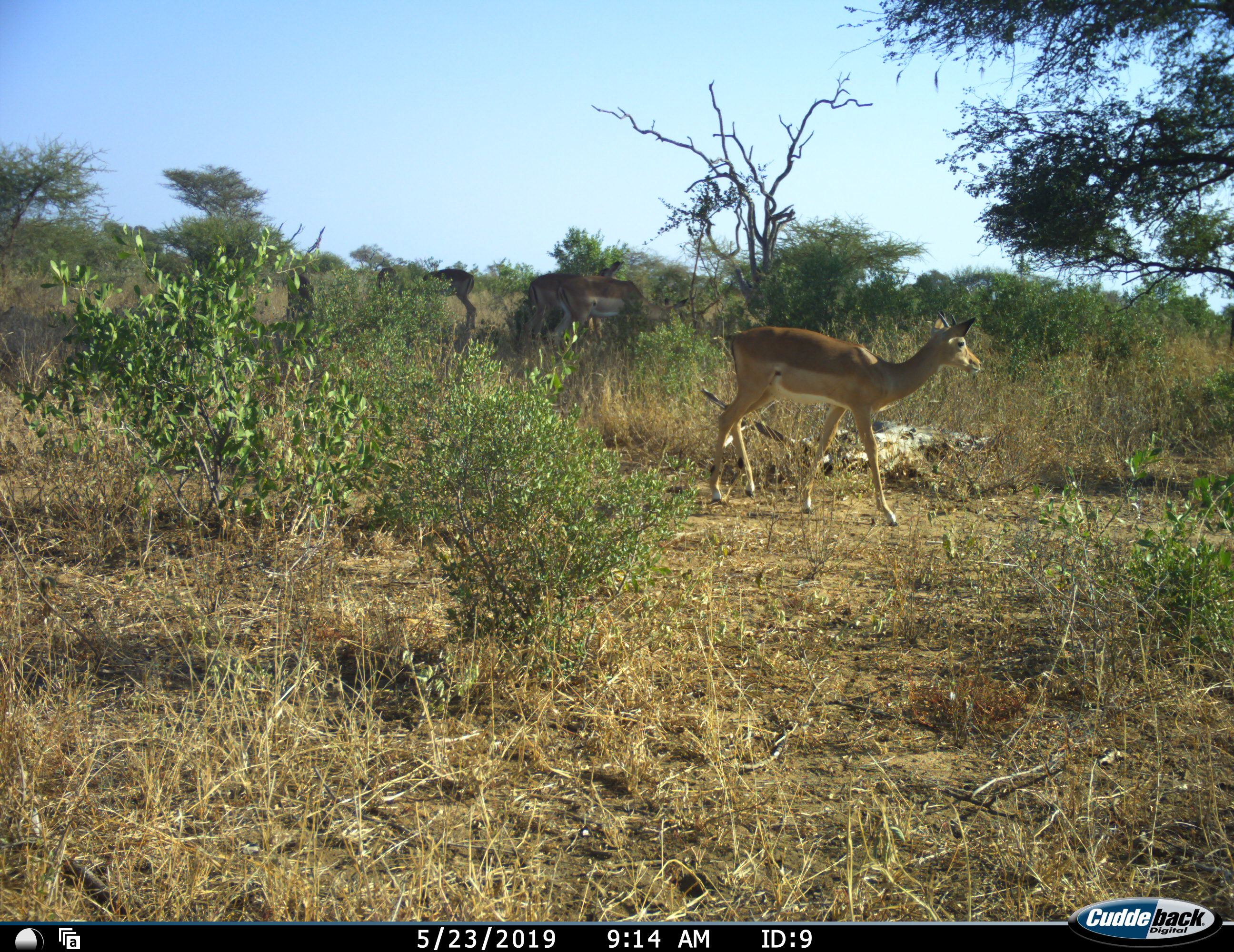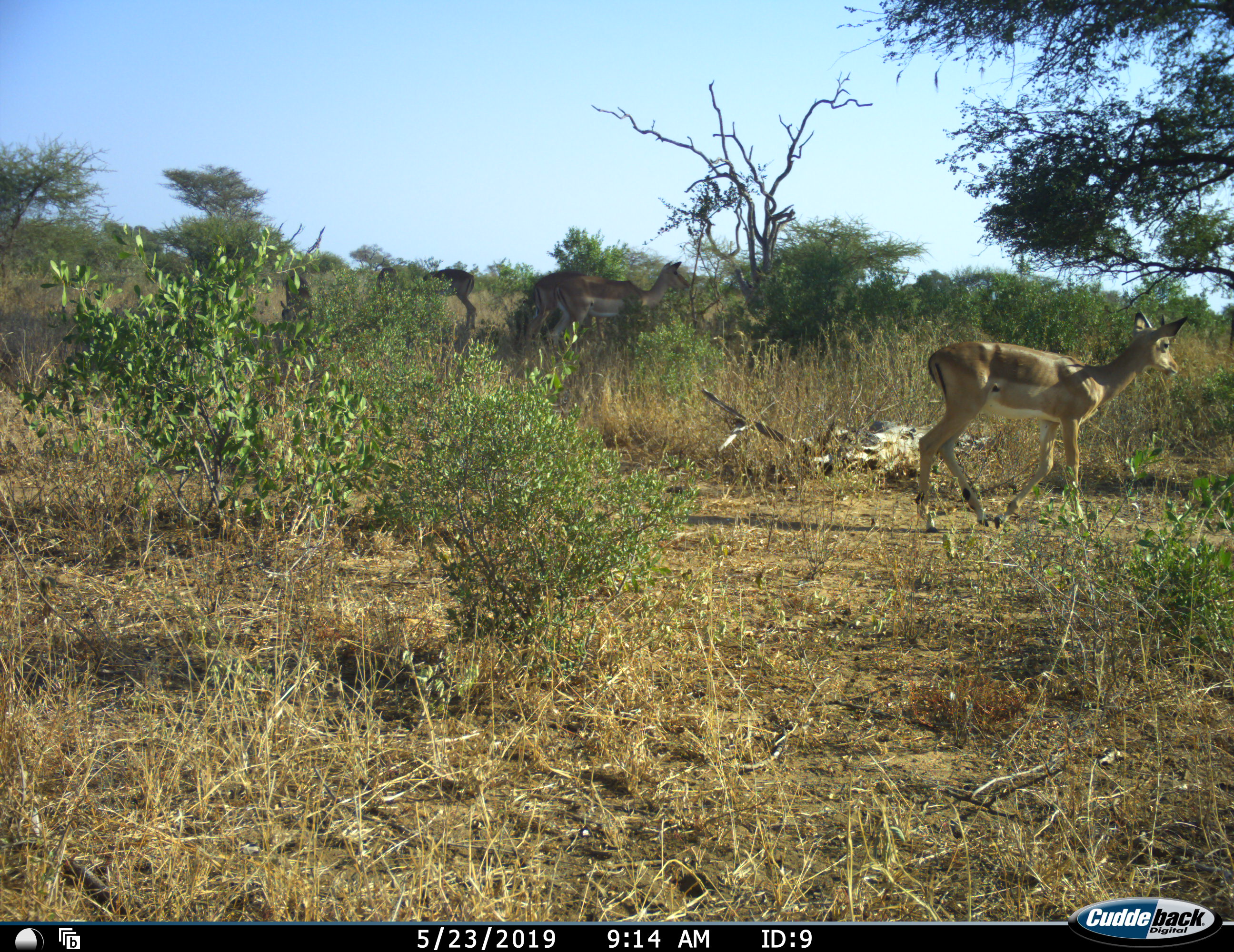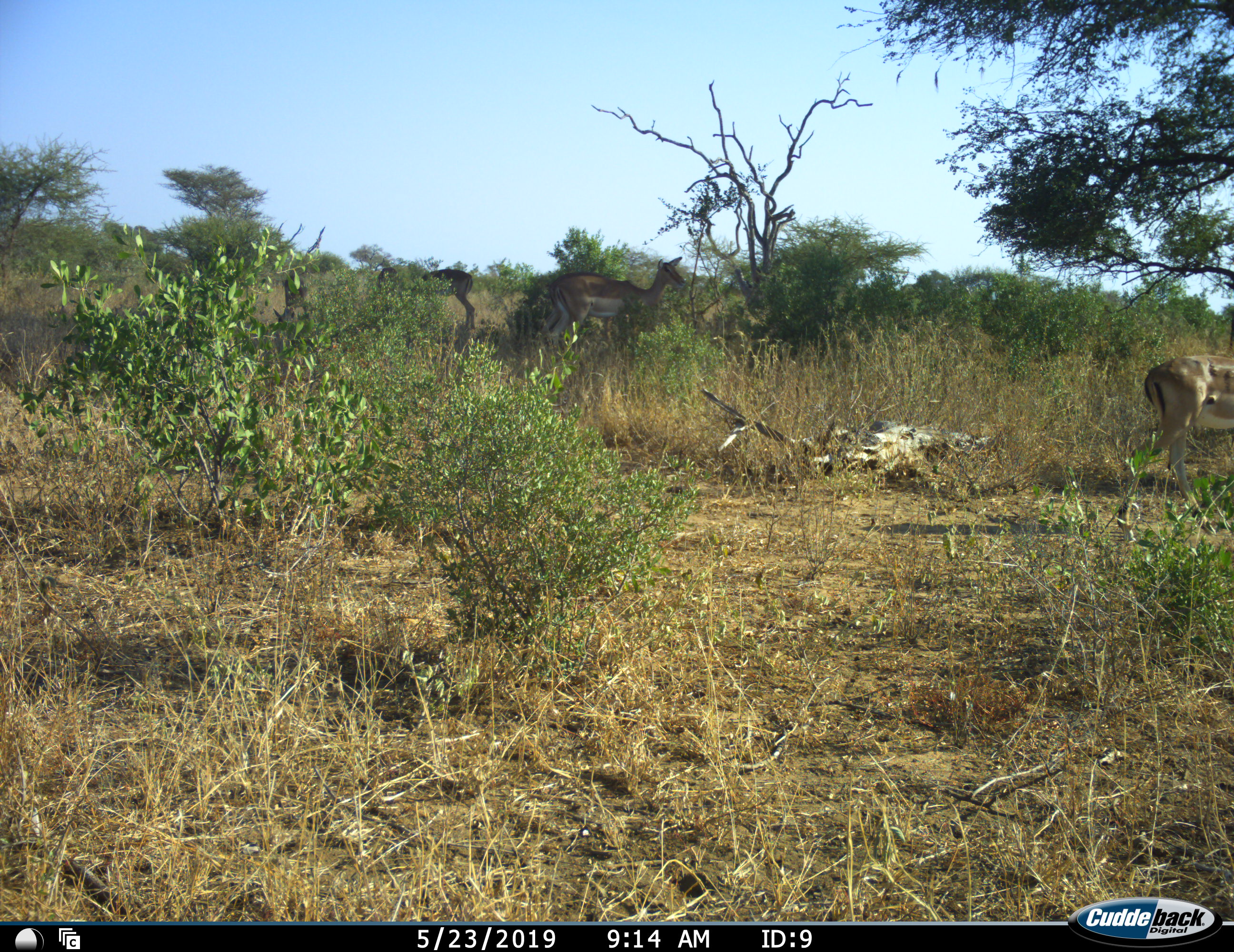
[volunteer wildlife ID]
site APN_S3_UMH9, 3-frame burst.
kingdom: Animalia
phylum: Chordata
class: Mammalia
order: Artiodactyla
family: Bovidae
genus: Aepyceros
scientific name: Aepyceros melampus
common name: impala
Impala (Aepyceros melampus), count 6. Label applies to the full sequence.